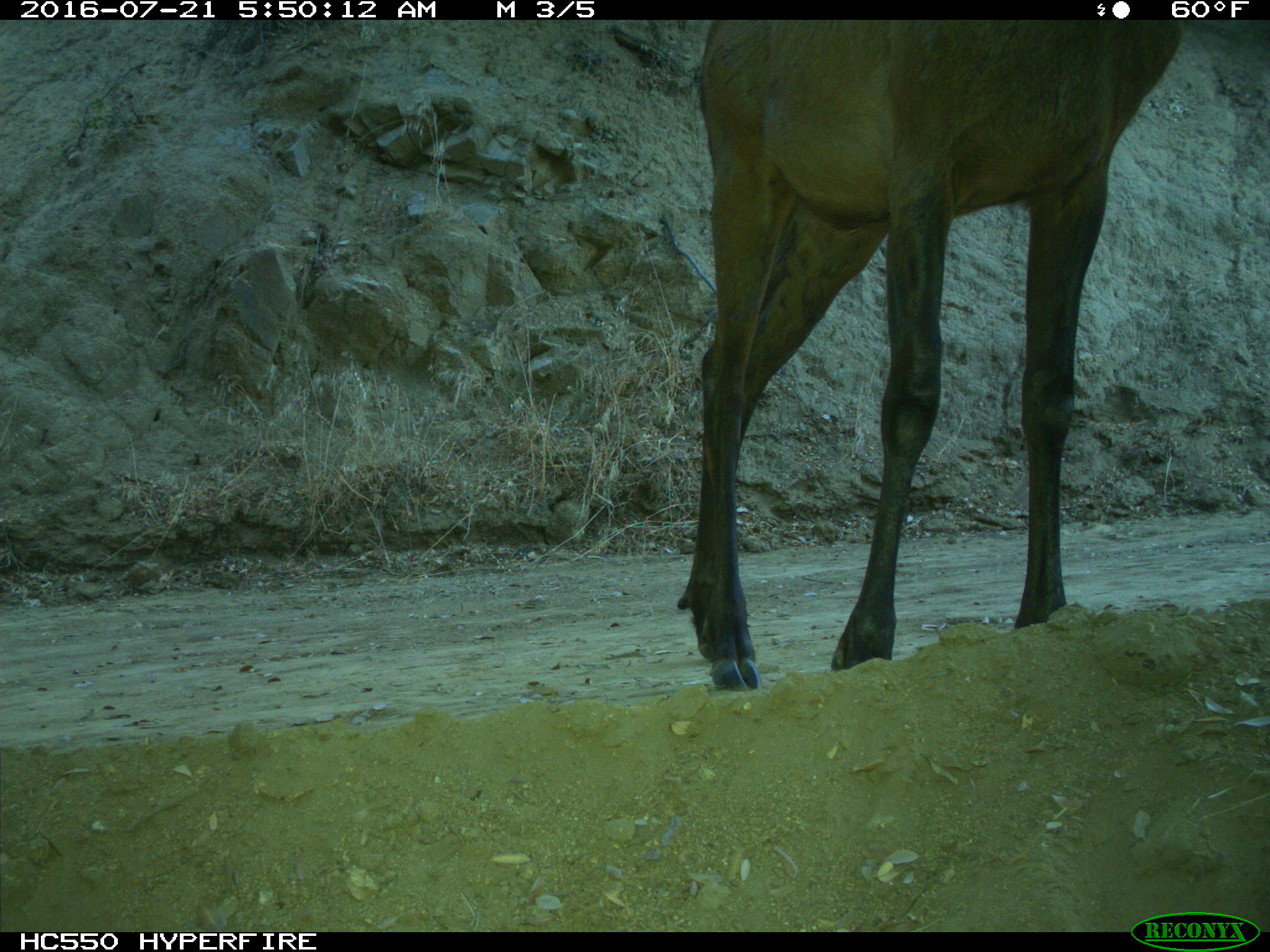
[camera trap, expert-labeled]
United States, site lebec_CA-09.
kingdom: Animalia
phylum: Chordata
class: Mammalia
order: Artiodactyla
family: Cervidae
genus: Cervus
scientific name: Cervus canadensis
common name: elk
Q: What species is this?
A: Cervus canadensis (elk).